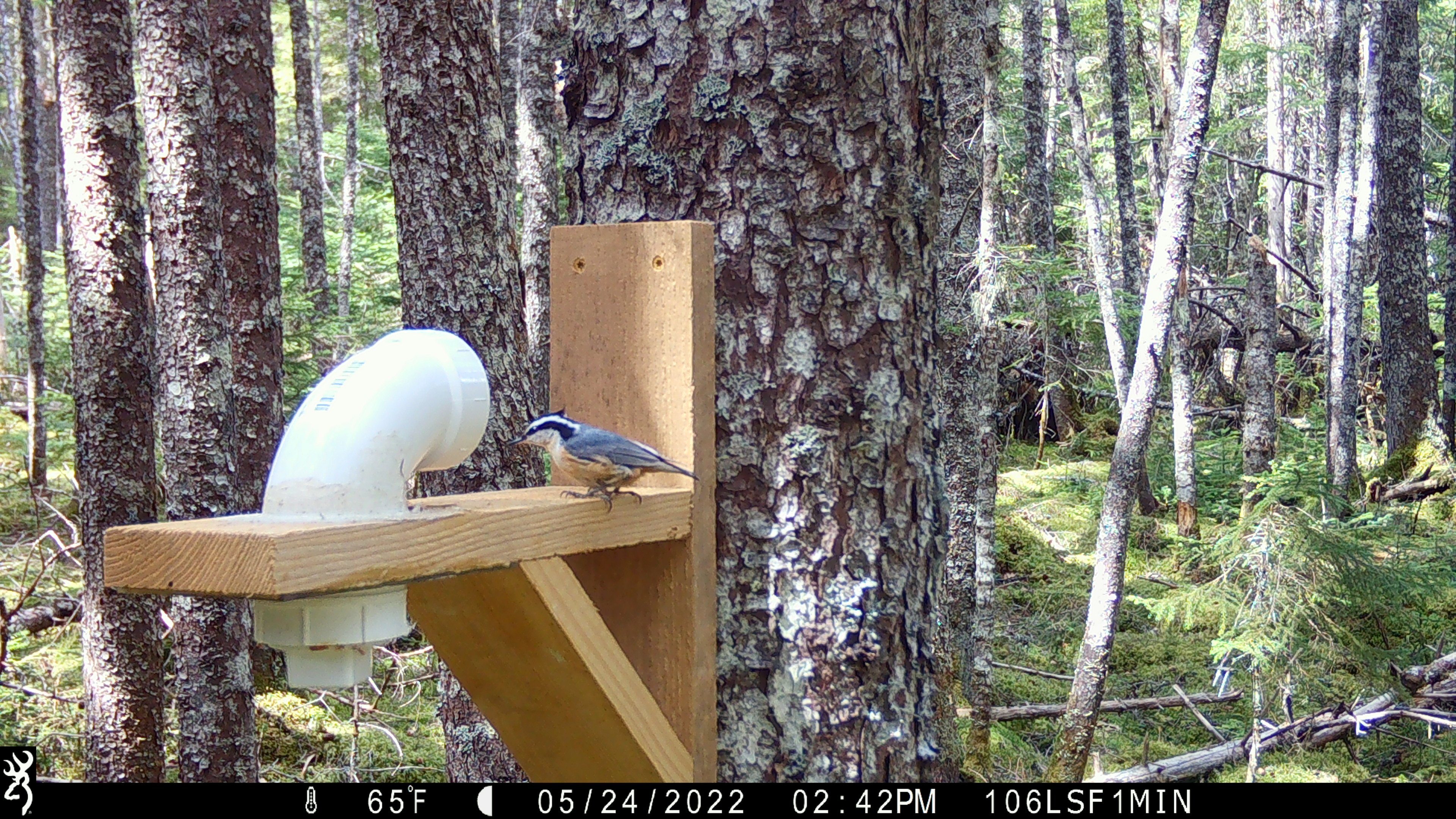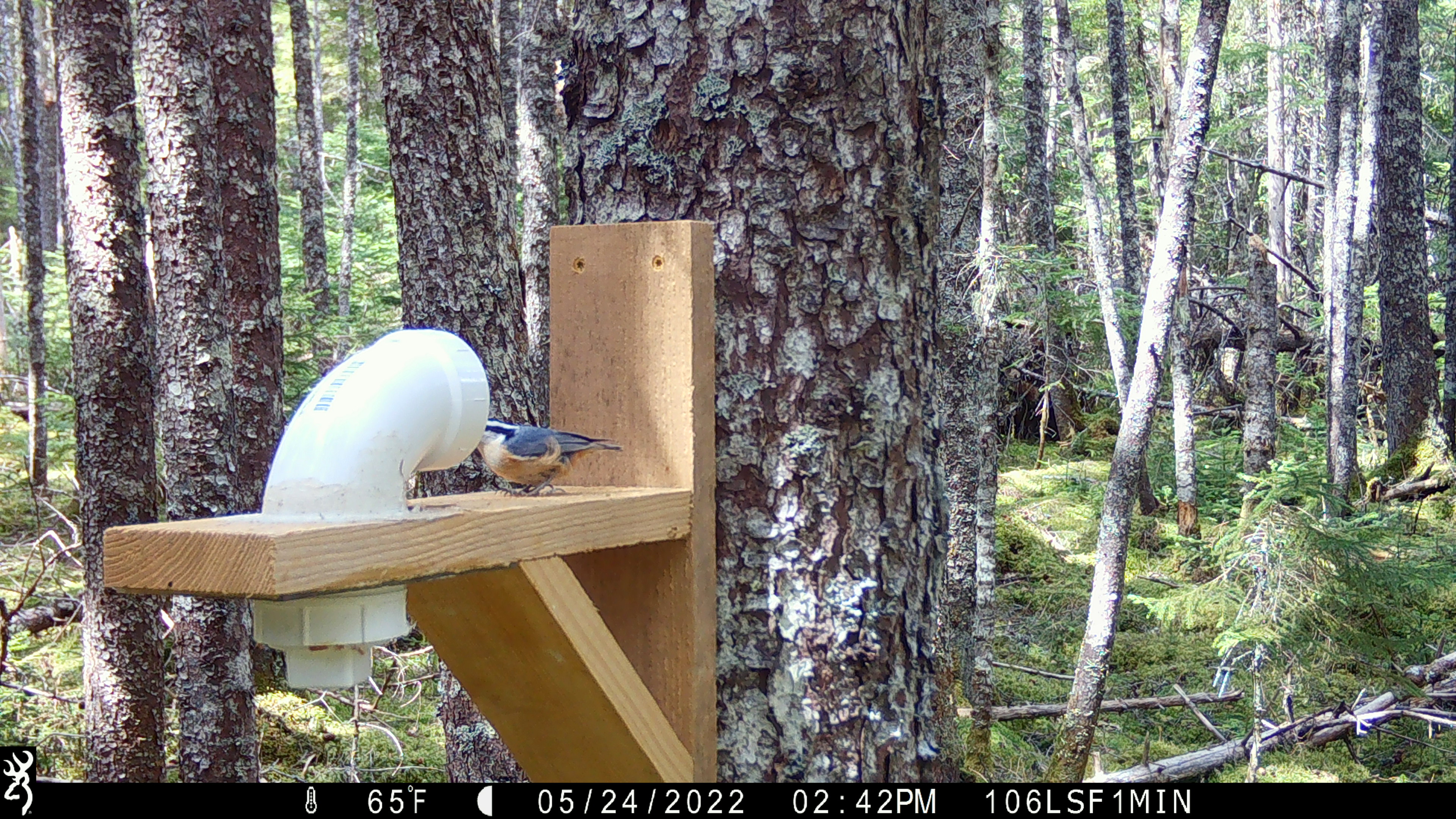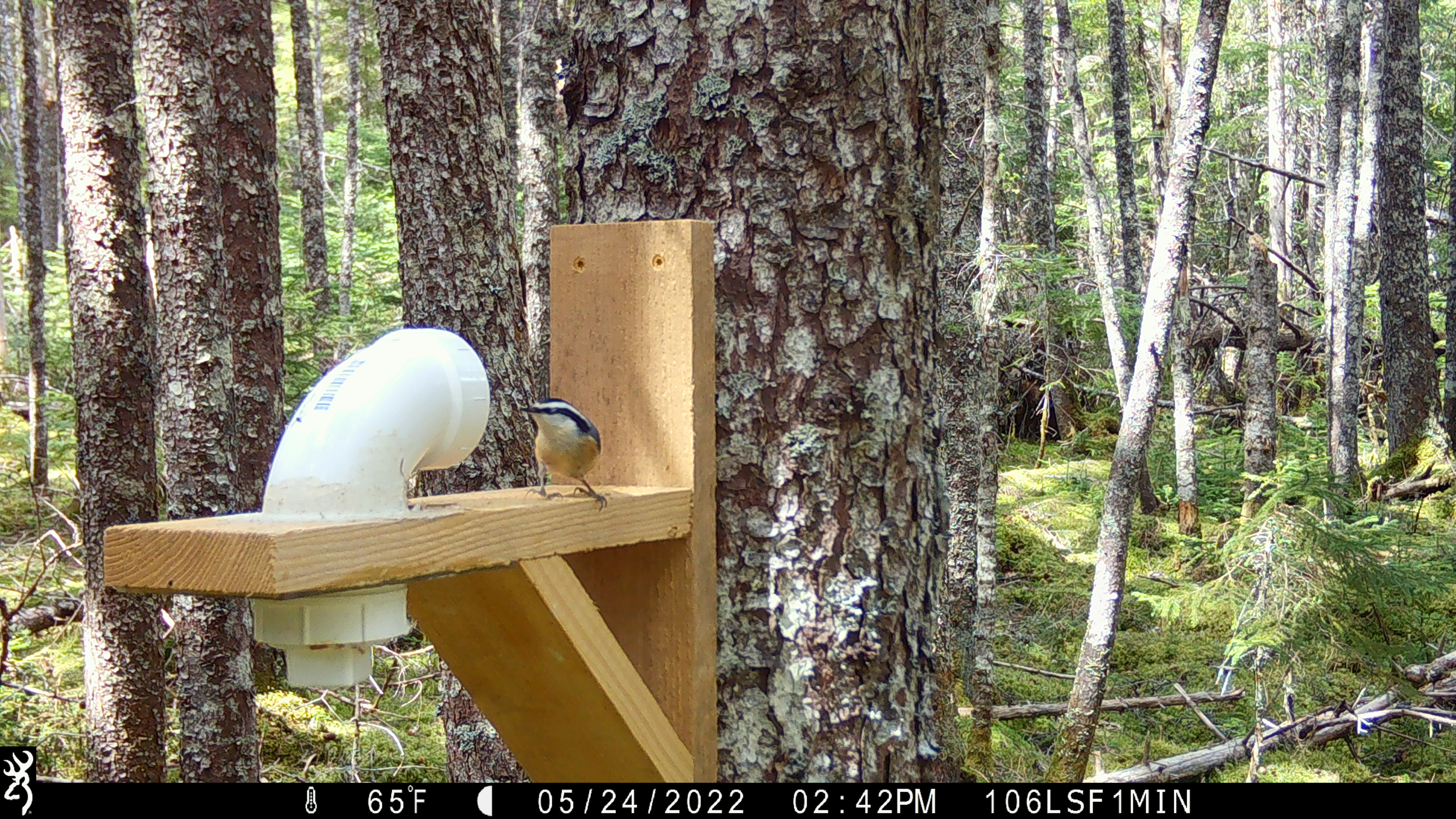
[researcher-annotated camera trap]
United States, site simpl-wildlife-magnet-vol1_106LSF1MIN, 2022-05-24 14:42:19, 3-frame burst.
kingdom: Animalia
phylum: Chordata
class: Aves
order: Passeriformes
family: Sittidae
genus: Sitta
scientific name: Sitta canadensis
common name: red-breasted nuthatch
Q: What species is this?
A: Red-breasted nuthatch (Sitta canadensis).